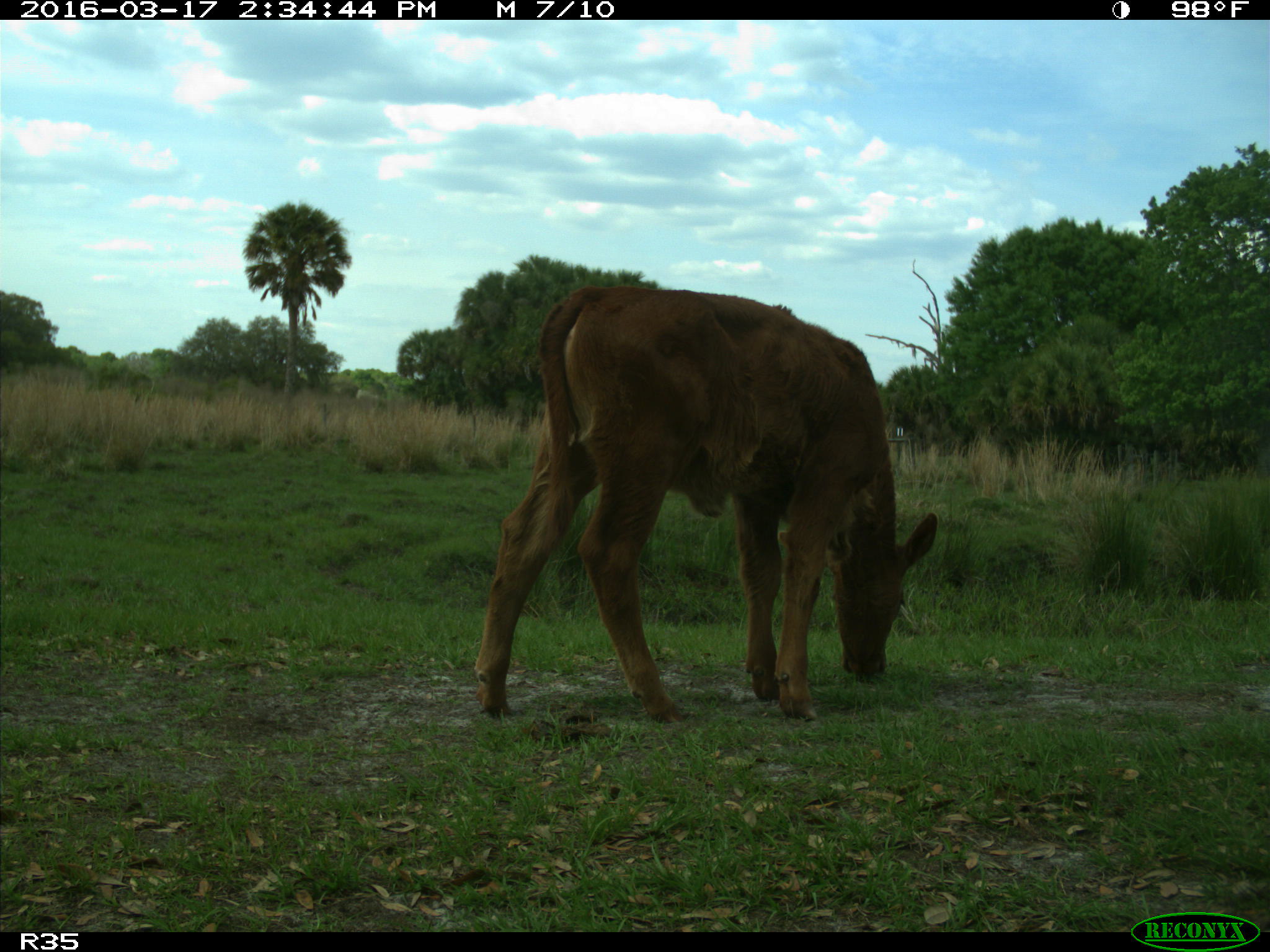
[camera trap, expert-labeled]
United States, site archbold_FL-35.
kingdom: Animalia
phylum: Chordata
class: Mammalia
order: Artiodactyla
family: Bovidae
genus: Bos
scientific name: Bos taurus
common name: domestic cow